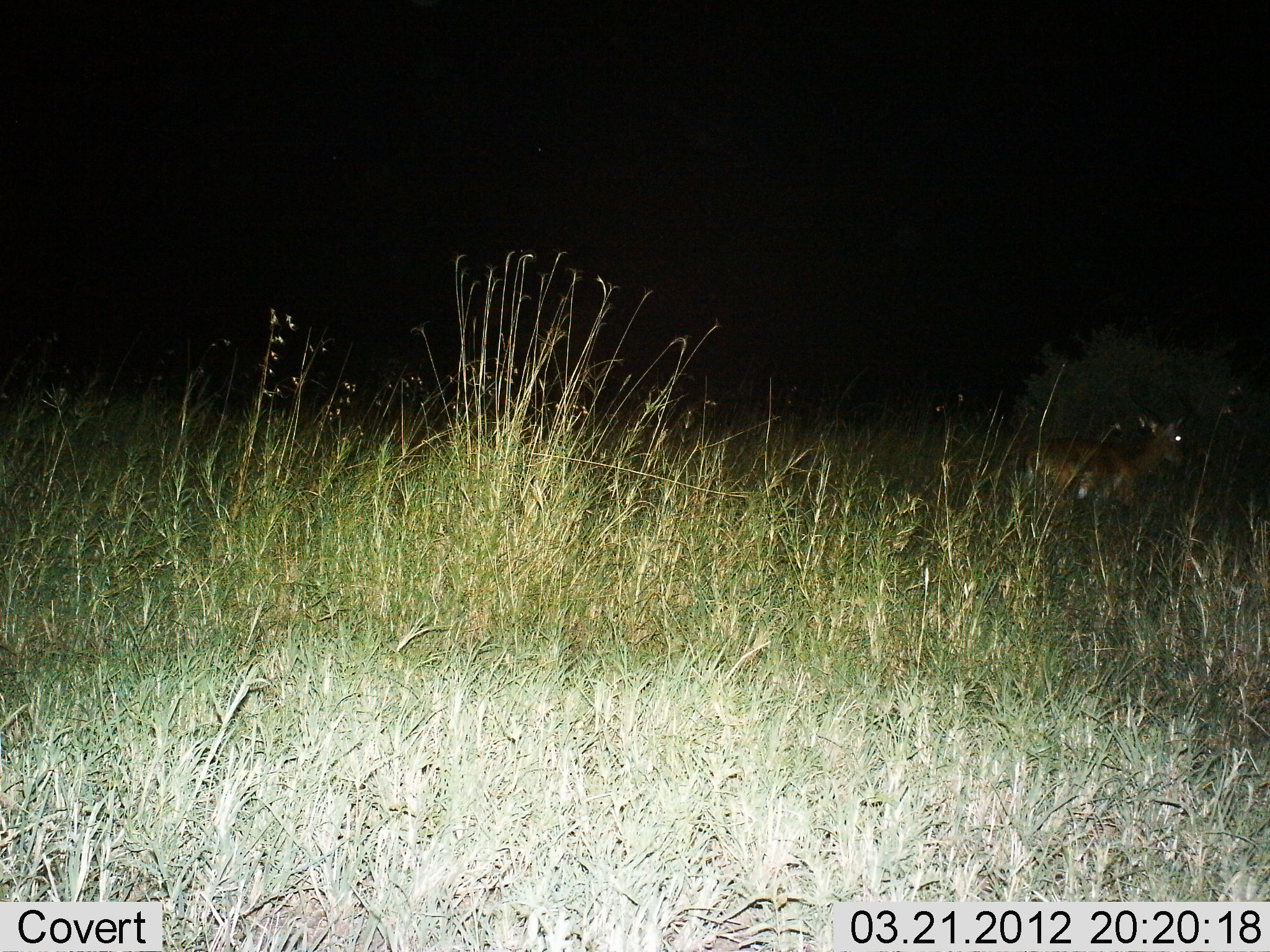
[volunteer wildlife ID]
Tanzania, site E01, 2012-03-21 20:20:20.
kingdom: Animalia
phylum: Chordata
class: Mammalia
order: Artiodactyla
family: Bovidae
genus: Redunca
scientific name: Redunca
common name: reedbuck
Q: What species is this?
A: Reedbuck (Redunca).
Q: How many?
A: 1.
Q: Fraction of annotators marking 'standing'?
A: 100%.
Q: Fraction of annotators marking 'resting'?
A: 0%.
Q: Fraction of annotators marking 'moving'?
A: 0%.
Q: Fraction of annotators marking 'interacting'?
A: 0%.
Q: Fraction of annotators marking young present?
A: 0%.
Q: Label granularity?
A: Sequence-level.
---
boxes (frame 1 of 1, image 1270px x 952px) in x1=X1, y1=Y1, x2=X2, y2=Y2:
animal: x1=1015, y1=412, x2=1188, y2=529